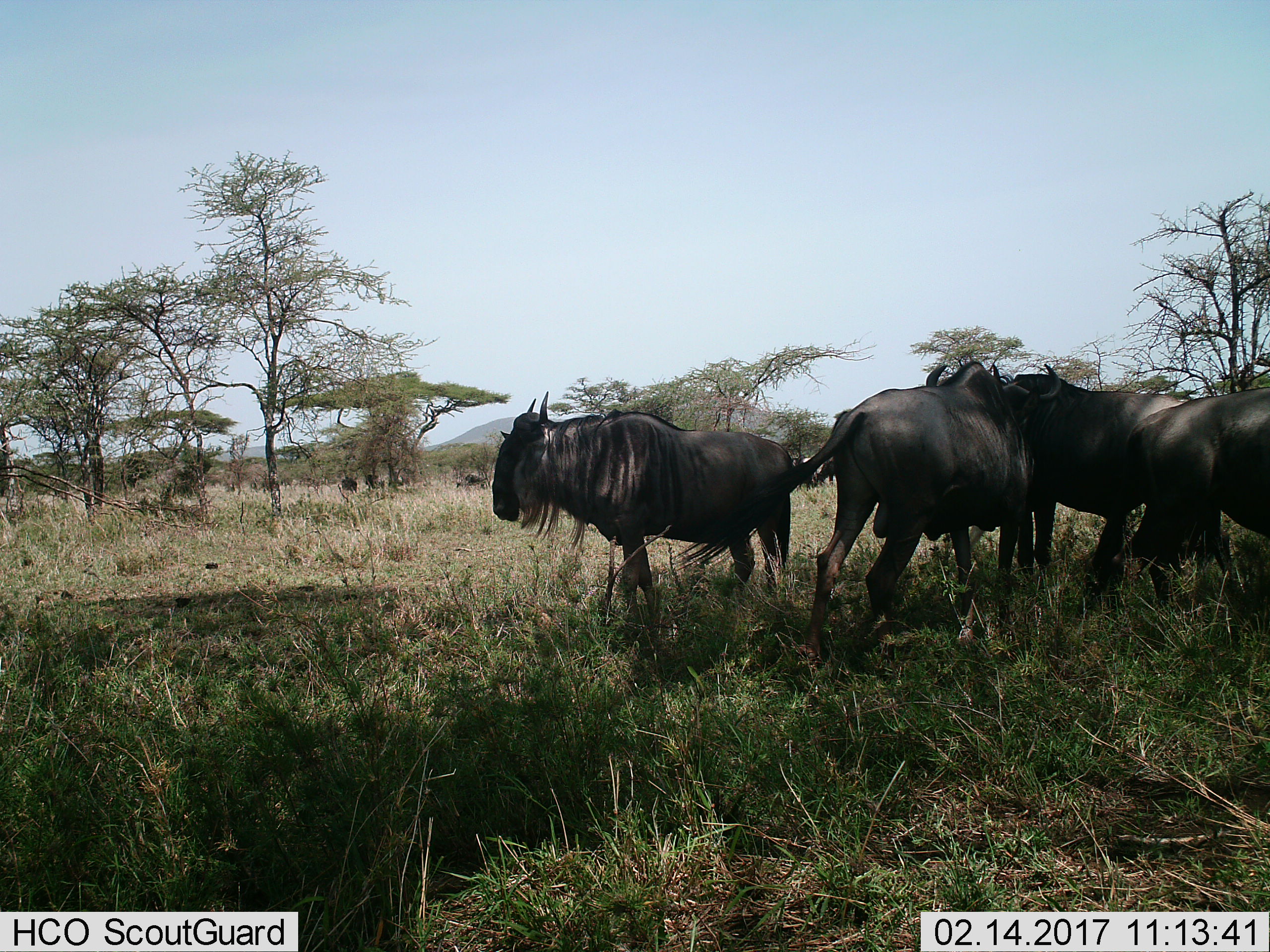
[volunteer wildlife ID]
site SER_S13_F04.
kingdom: Animalia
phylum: Chordata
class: Mammalia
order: Artiodactyla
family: Bovidae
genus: Connochaetes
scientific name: Connochaetes taurinus taurinus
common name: blue wildebeest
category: wildebeestblue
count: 7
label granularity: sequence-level